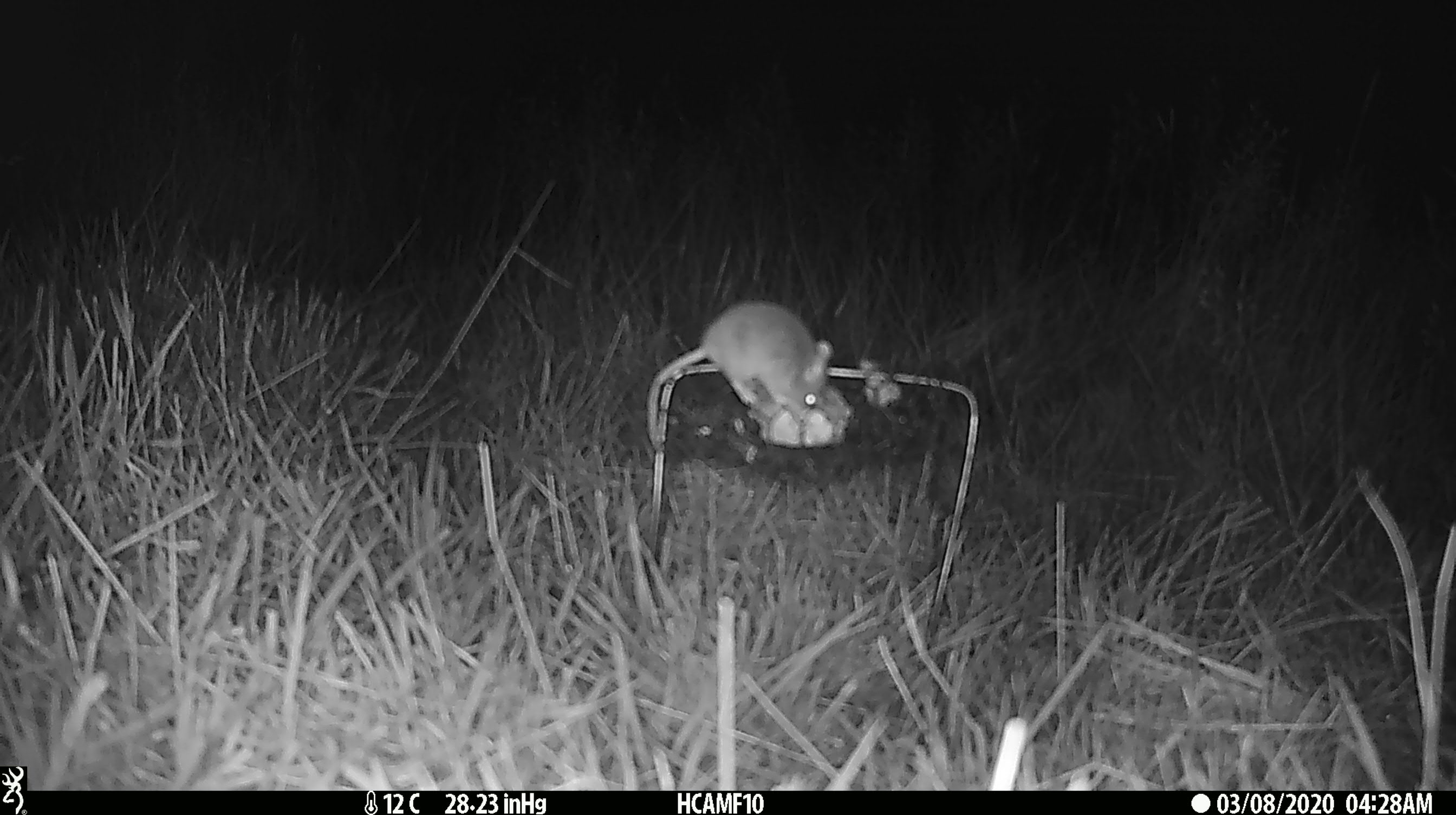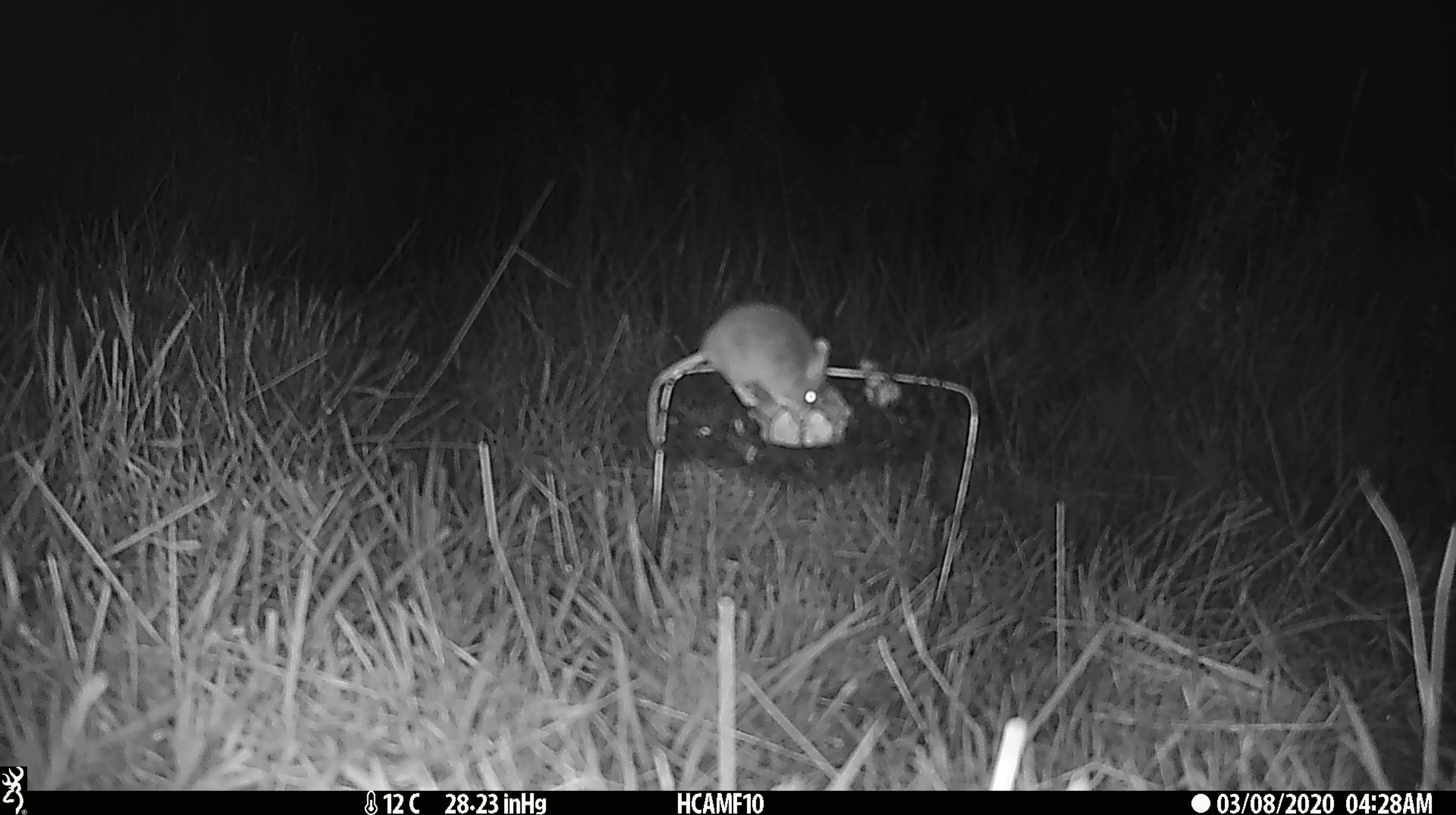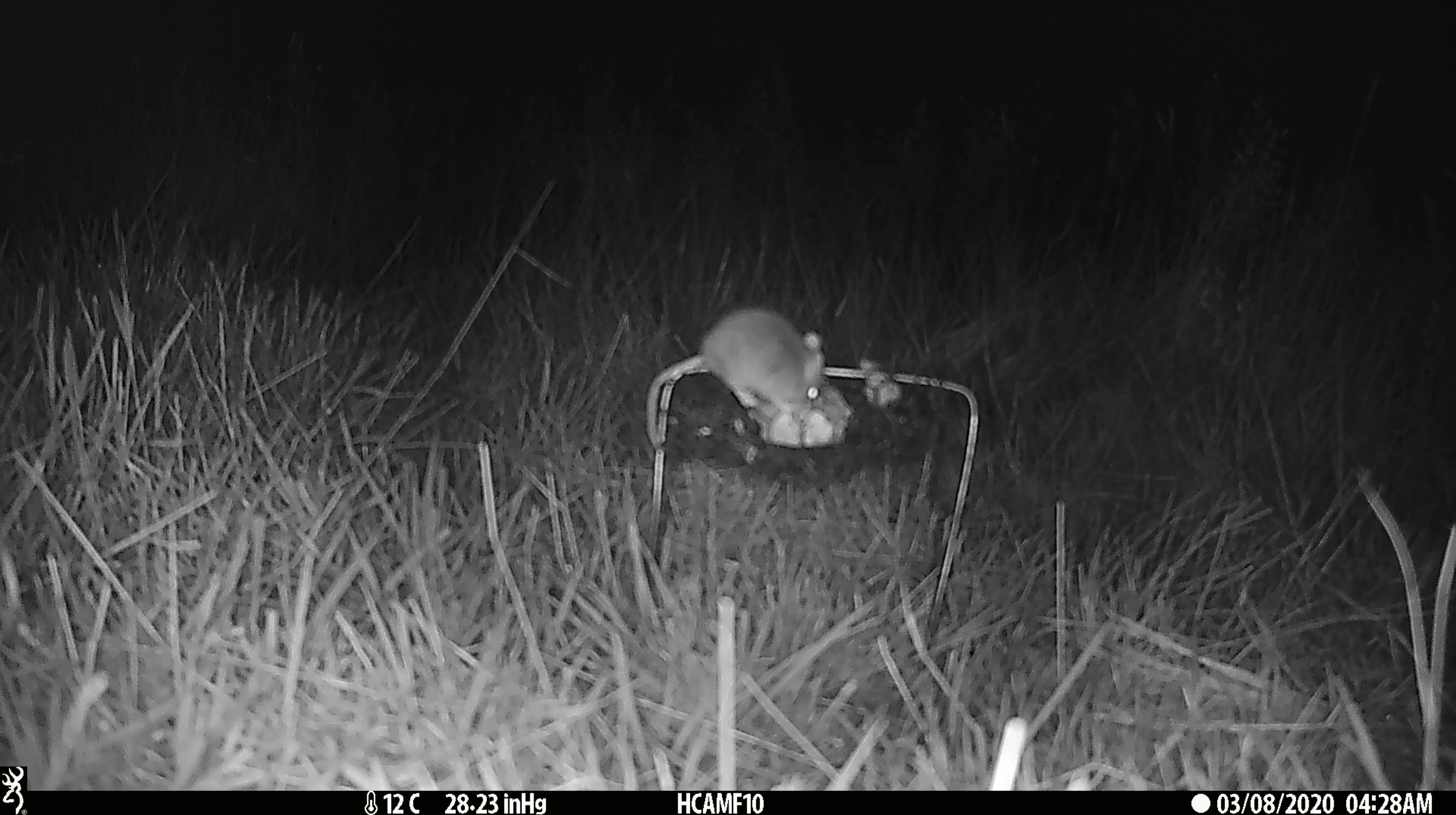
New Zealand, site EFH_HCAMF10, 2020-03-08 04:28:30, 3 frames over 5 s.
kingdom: Animalia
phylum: Chordata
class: Mammalia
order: Rodentia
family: Muridae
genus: Mus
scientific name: Mus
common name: mouse